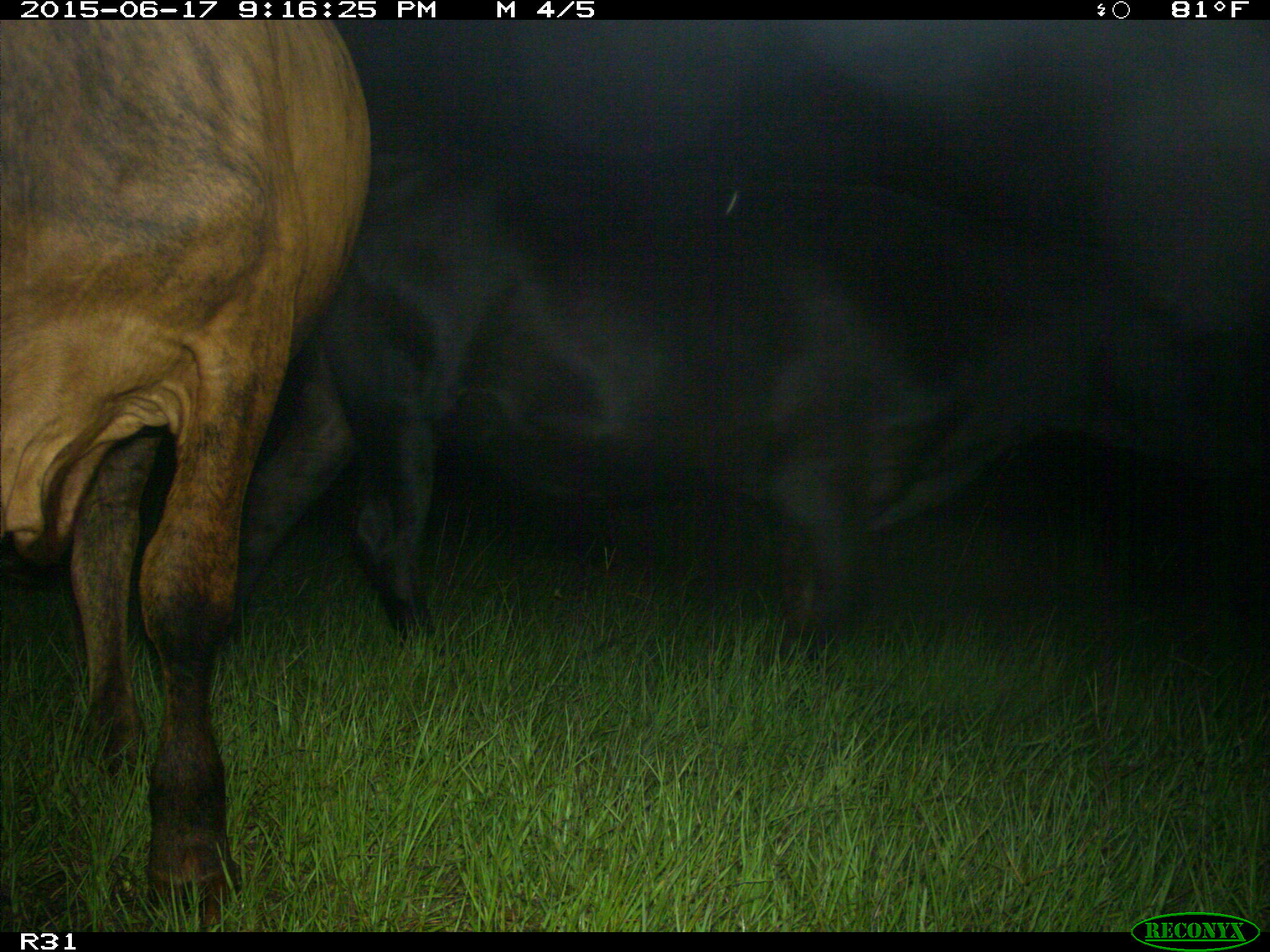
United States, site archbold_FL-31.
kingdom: Animalia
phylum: Chordata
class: Mammalia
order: Artiodactyla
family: Bovidae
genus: Bos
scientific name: Bos taurus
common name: domestic cow